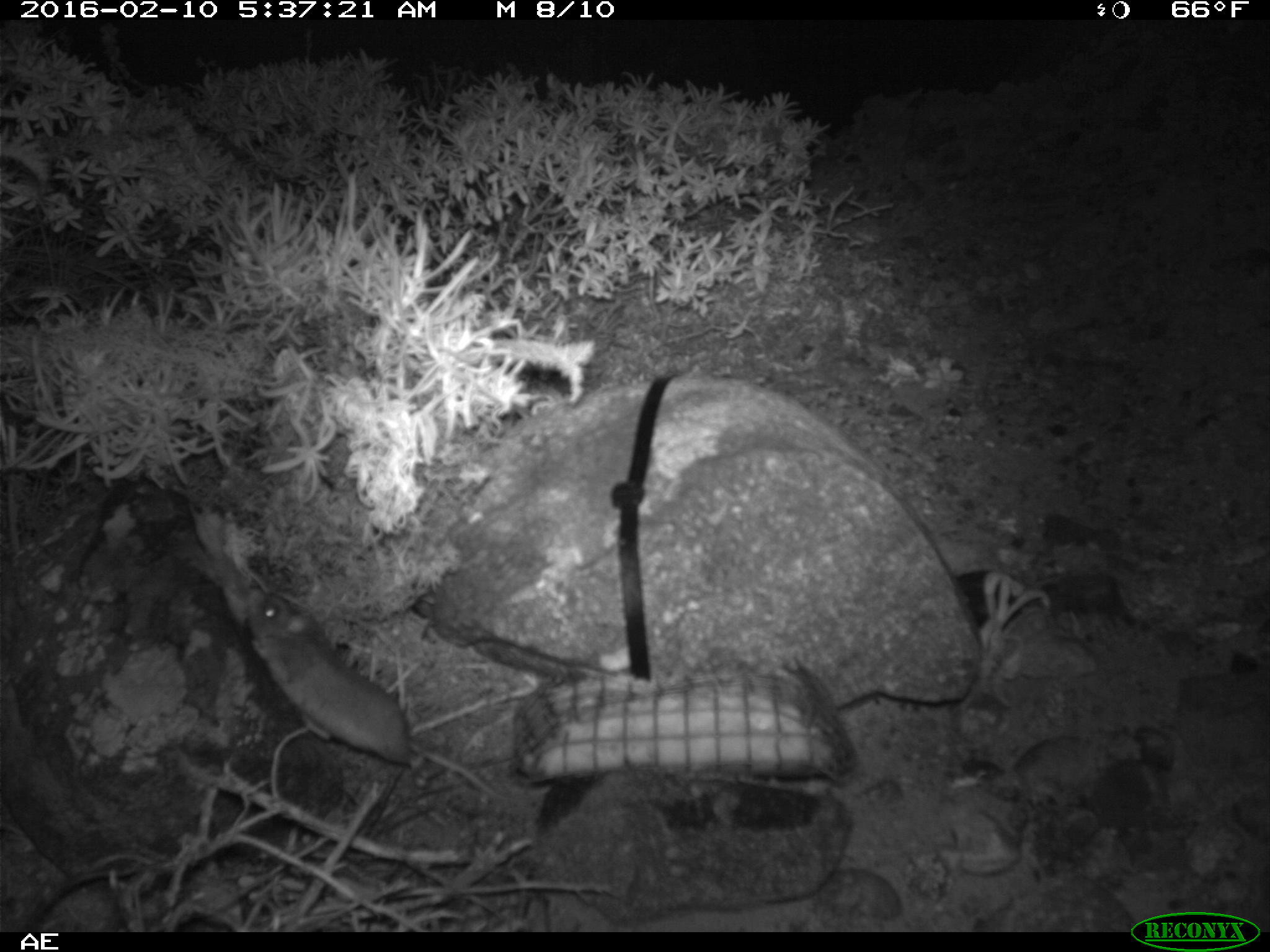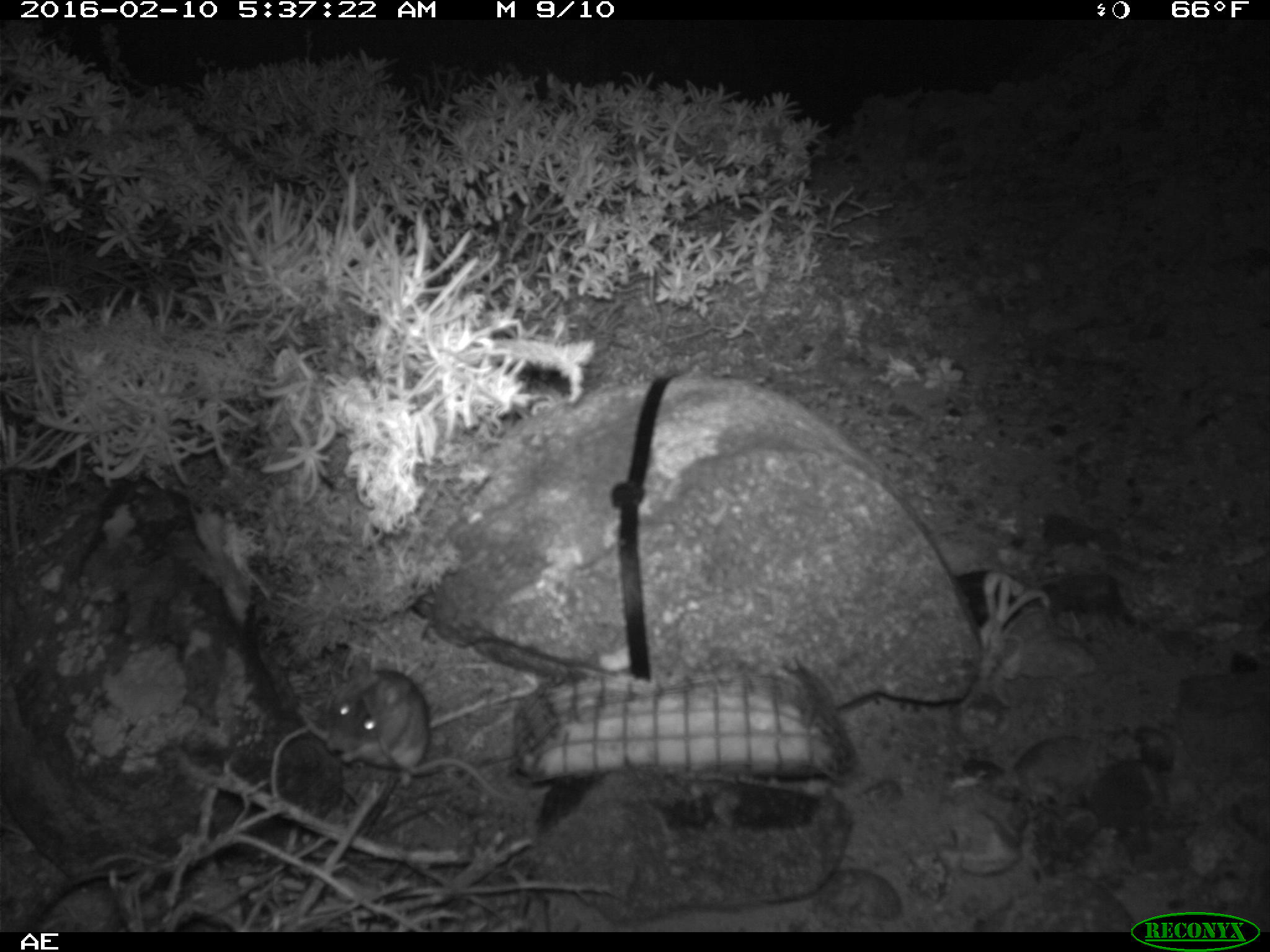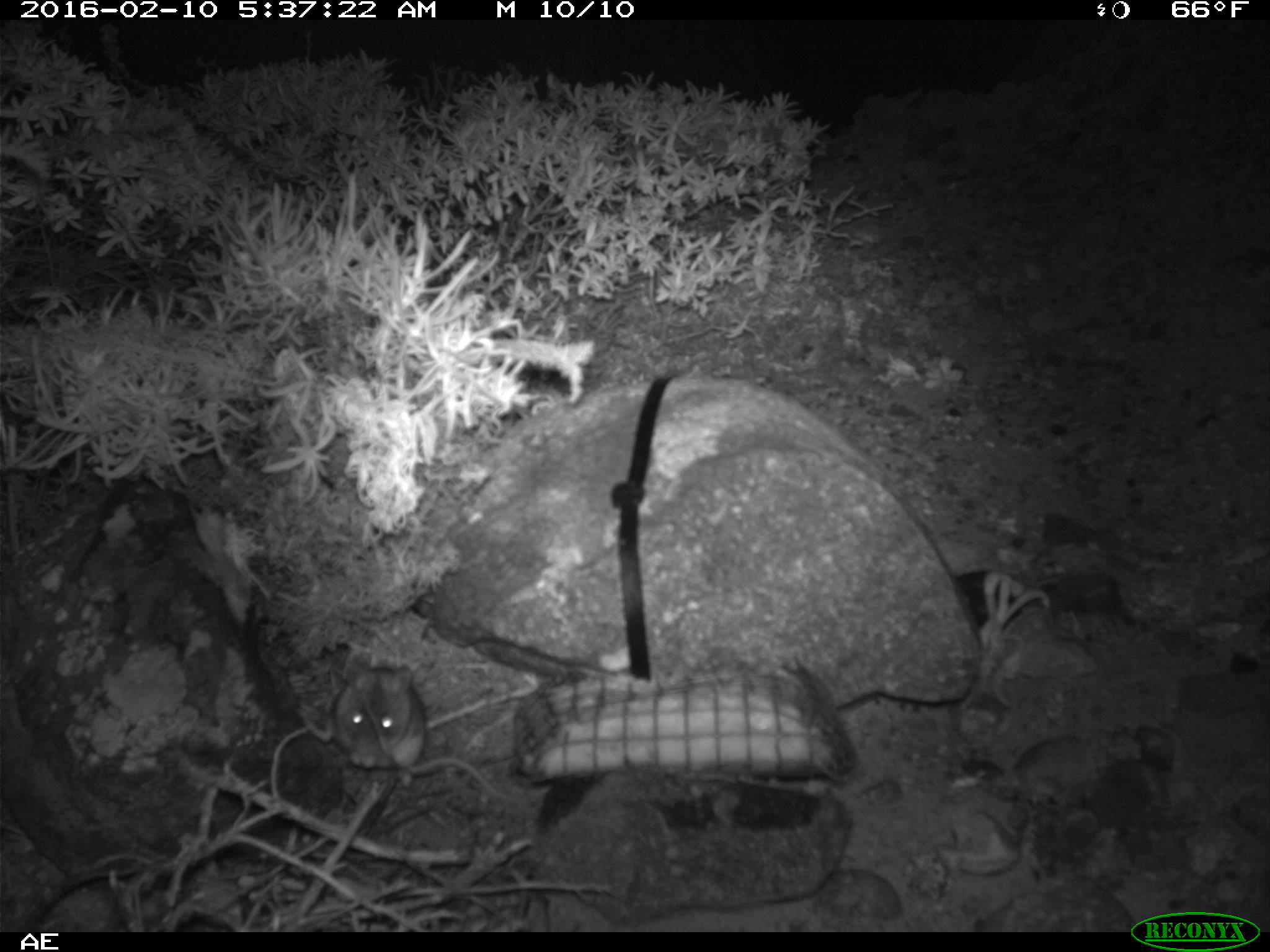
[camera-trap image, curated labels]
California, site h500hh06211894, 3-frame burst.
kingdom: Animalia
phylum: Chordata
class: Mammalia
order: Rodentia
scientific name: Rodentia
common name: rodent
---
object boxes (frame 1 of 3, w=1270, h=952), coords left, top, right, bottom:
rodent: 244, 594, 521, 804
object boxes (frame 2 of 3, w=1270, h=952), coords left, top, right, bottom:
rodent: 326, 668, 515, 801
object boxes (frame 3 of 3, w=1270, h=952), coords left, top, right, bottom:
rodent: 336, 662, 523, 801